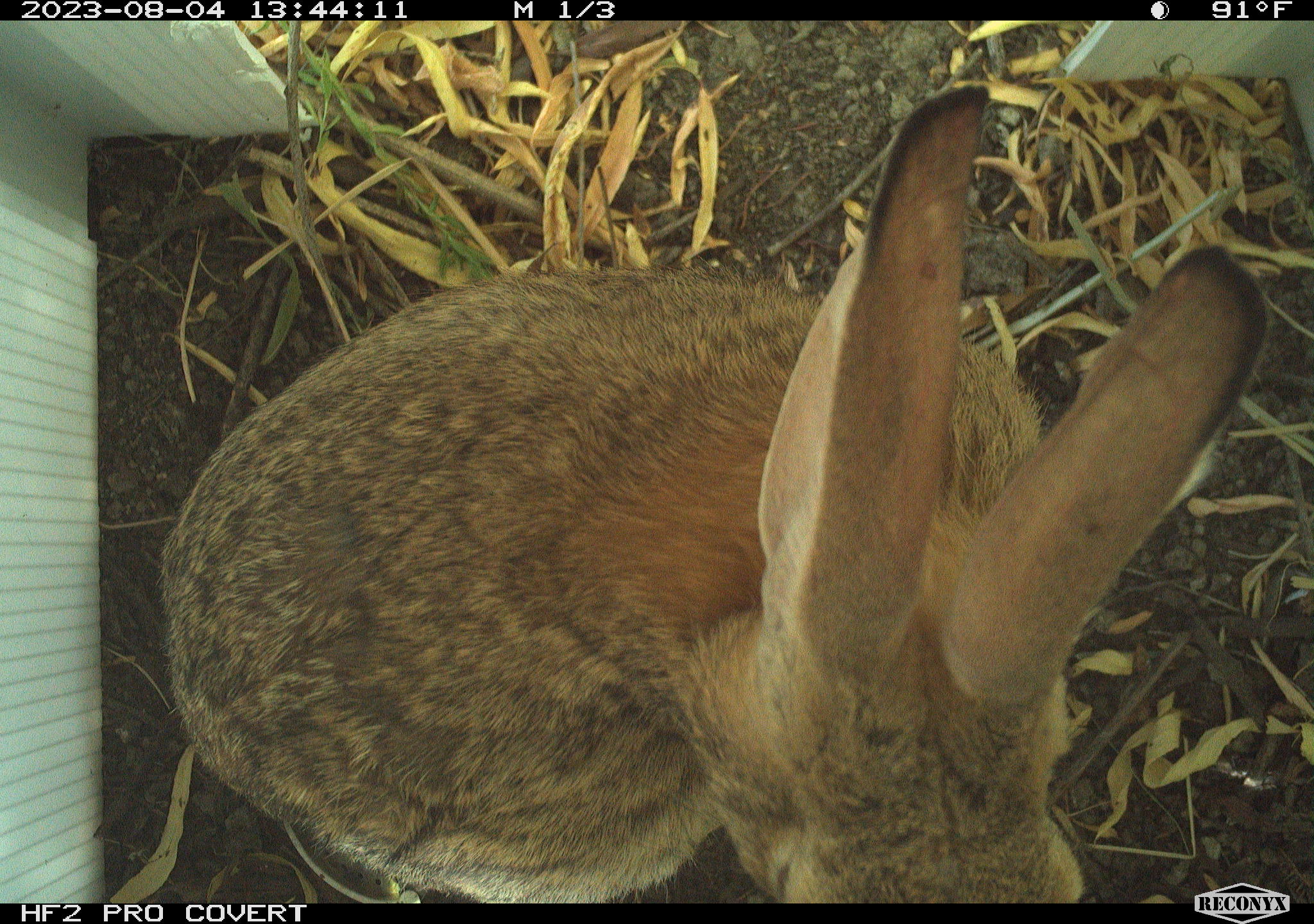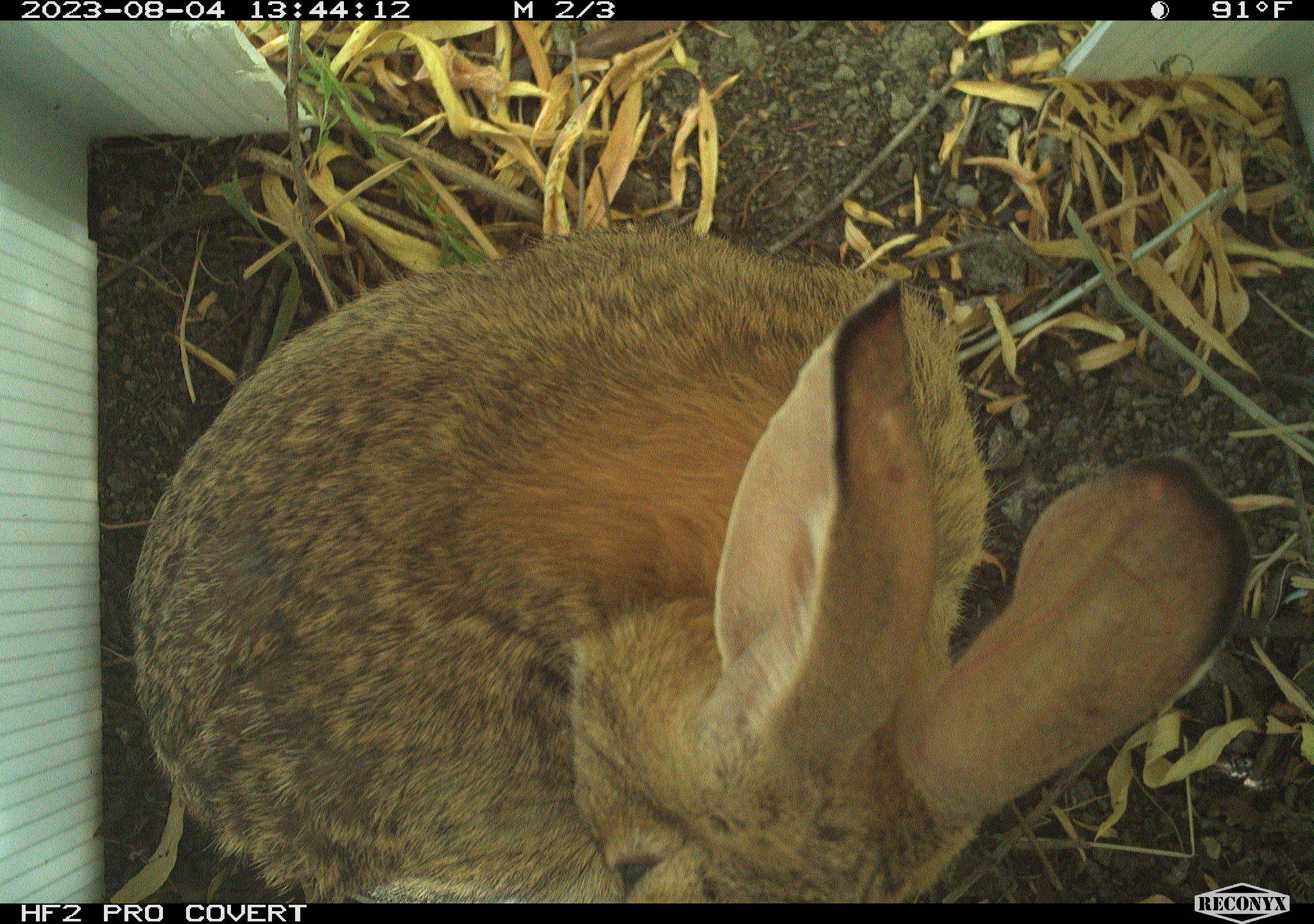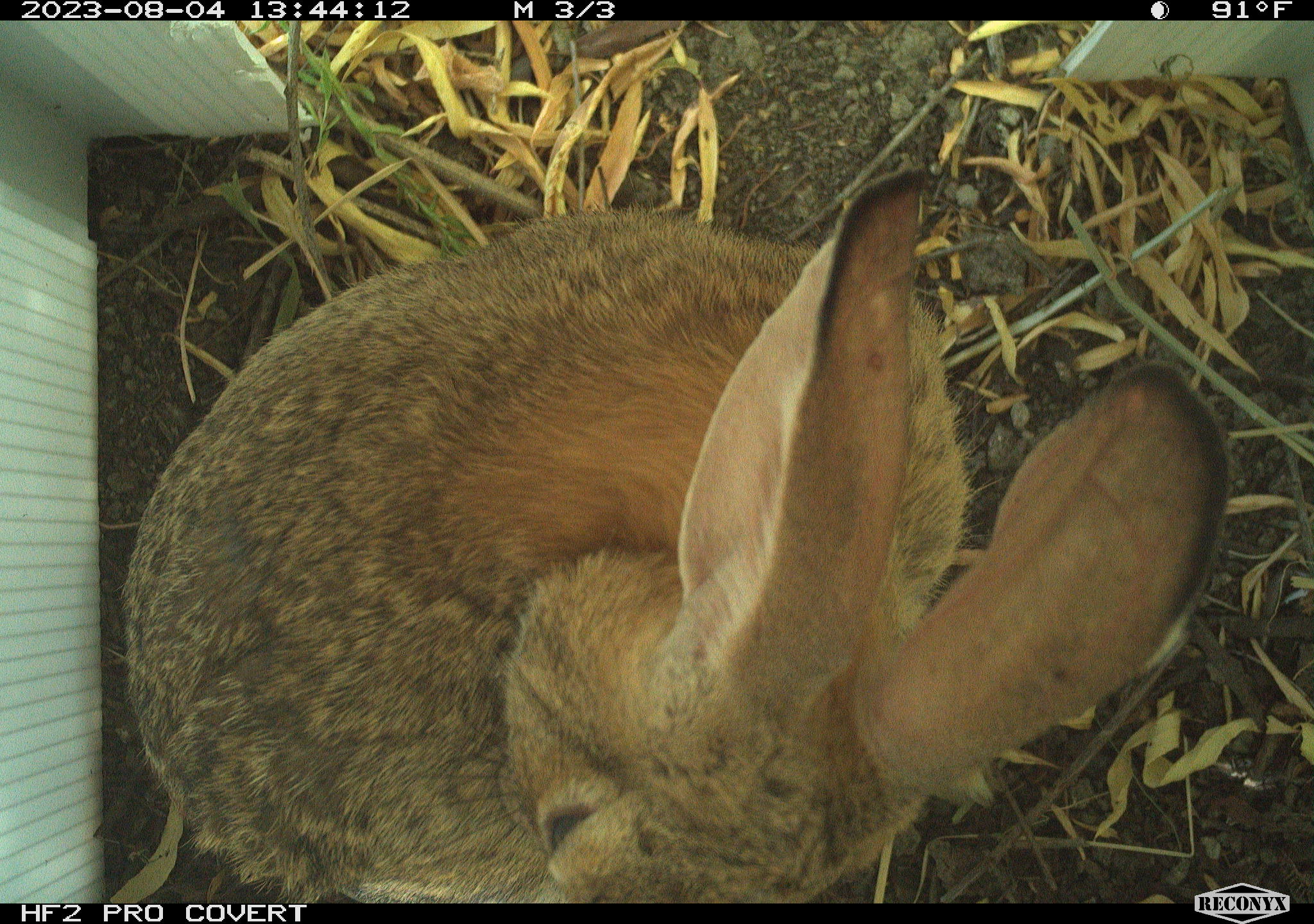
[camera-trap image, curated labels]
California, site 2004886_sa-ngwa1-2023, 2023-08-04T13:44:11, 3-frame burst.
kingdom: Animalia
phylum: Chordata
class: Mammalia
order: Lagomorpha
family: Leporidae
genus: Sylvilagus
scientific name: Sylvilagus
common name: cottontail rabbits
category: sylvilagus species